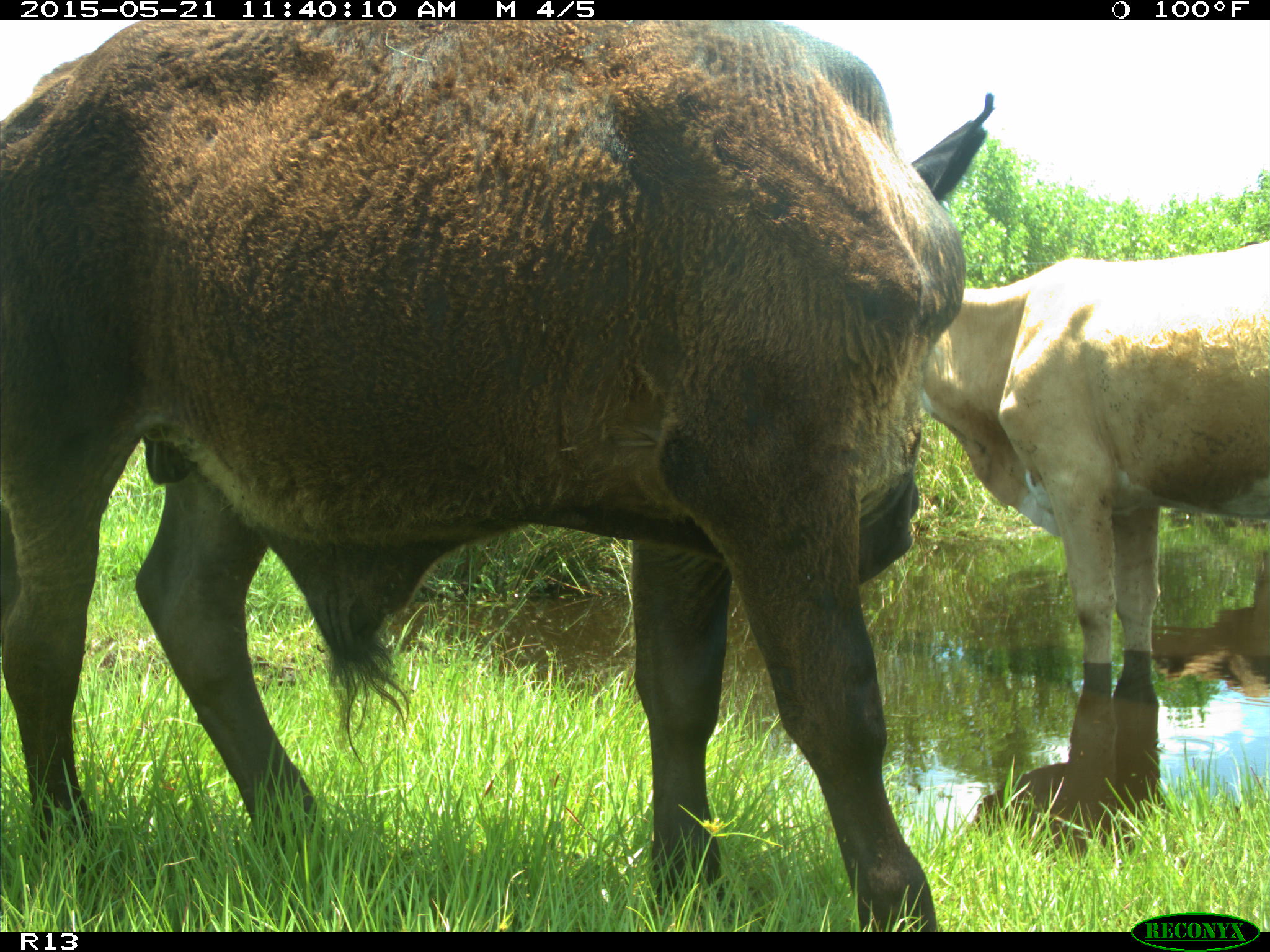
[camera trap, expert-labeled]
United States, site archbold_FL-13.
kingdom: Animalia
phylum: Chordata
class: Mammalia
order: Artiodactyla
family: Bovidae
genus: Bos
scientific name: Bos taurus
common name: domestic cow